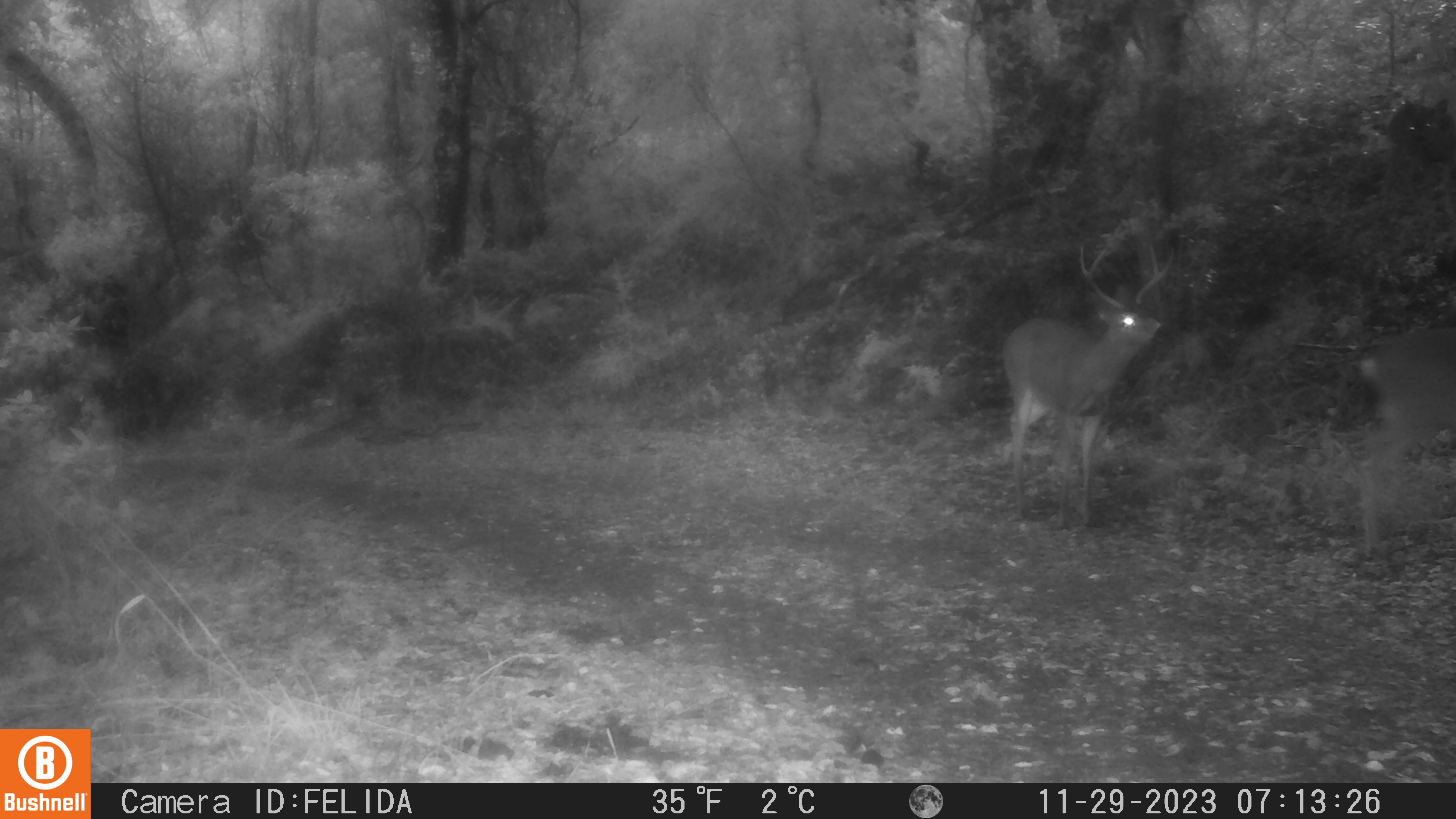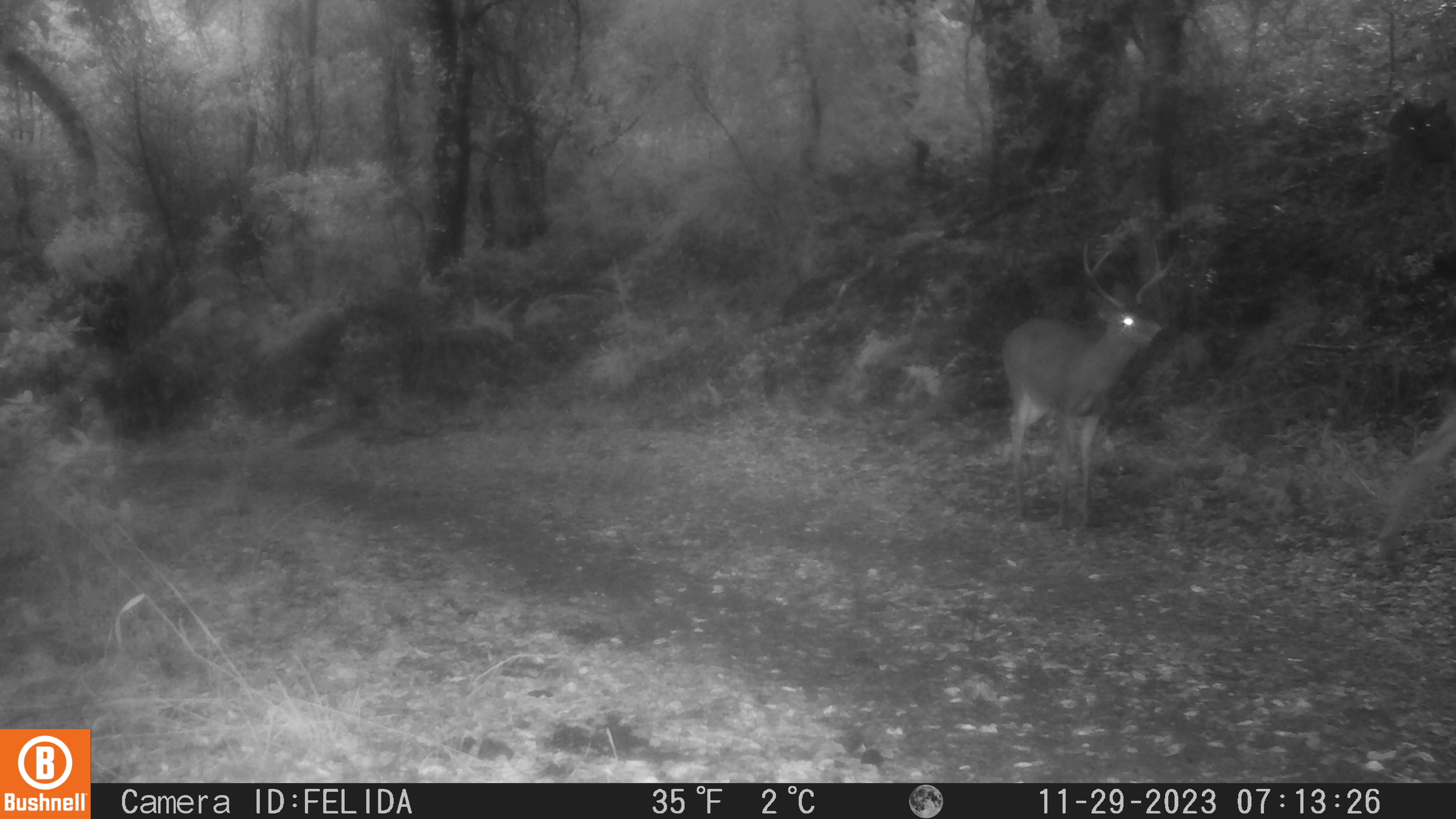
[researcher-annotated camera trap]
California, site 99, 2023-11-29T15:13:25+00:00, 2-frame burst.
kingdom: Animalia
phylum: Chordata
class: Mammalia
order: Artiodactyla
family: Cervidae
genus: Odocoileus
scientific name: Odocoileus hemionus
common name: mule deer